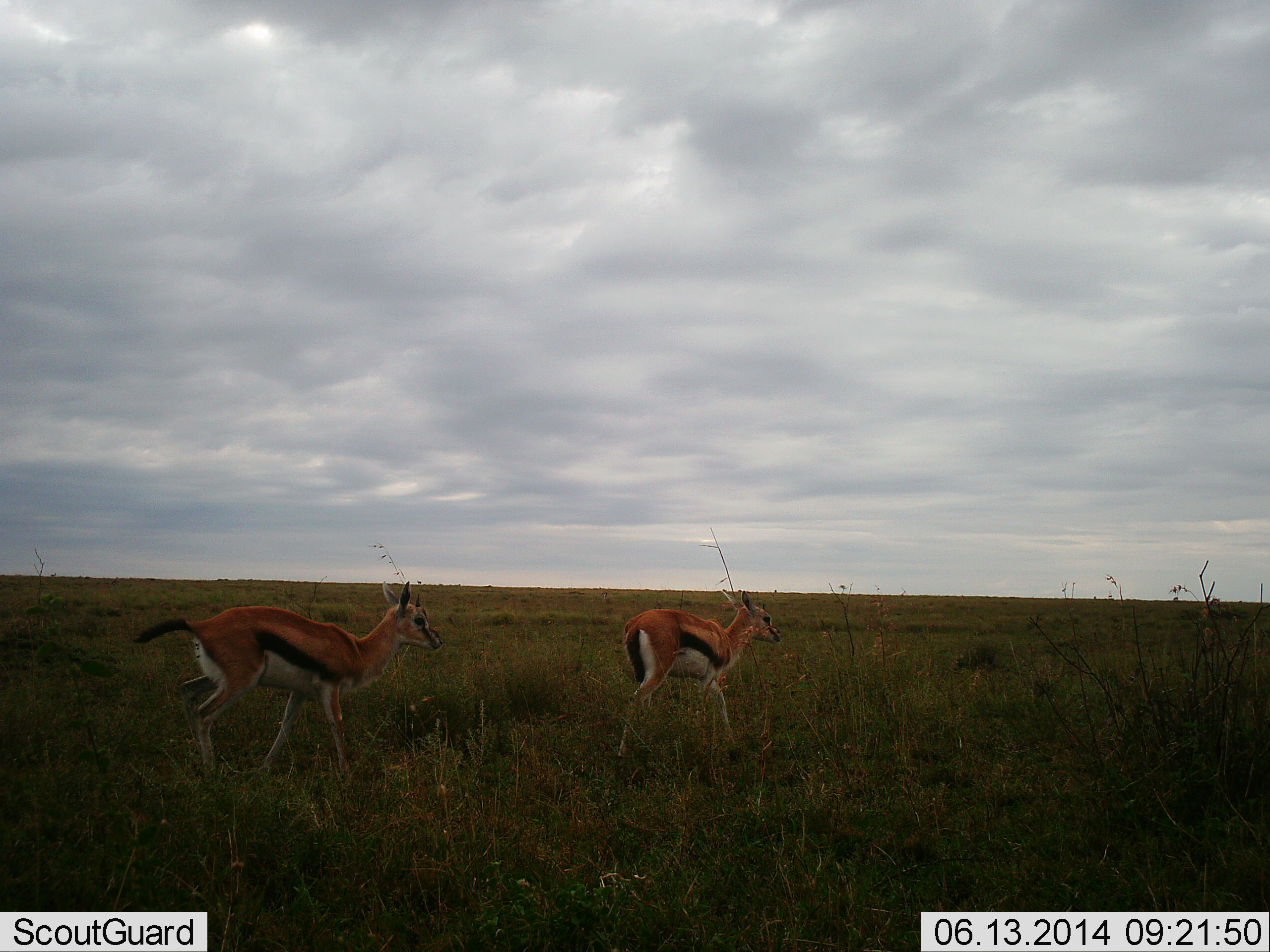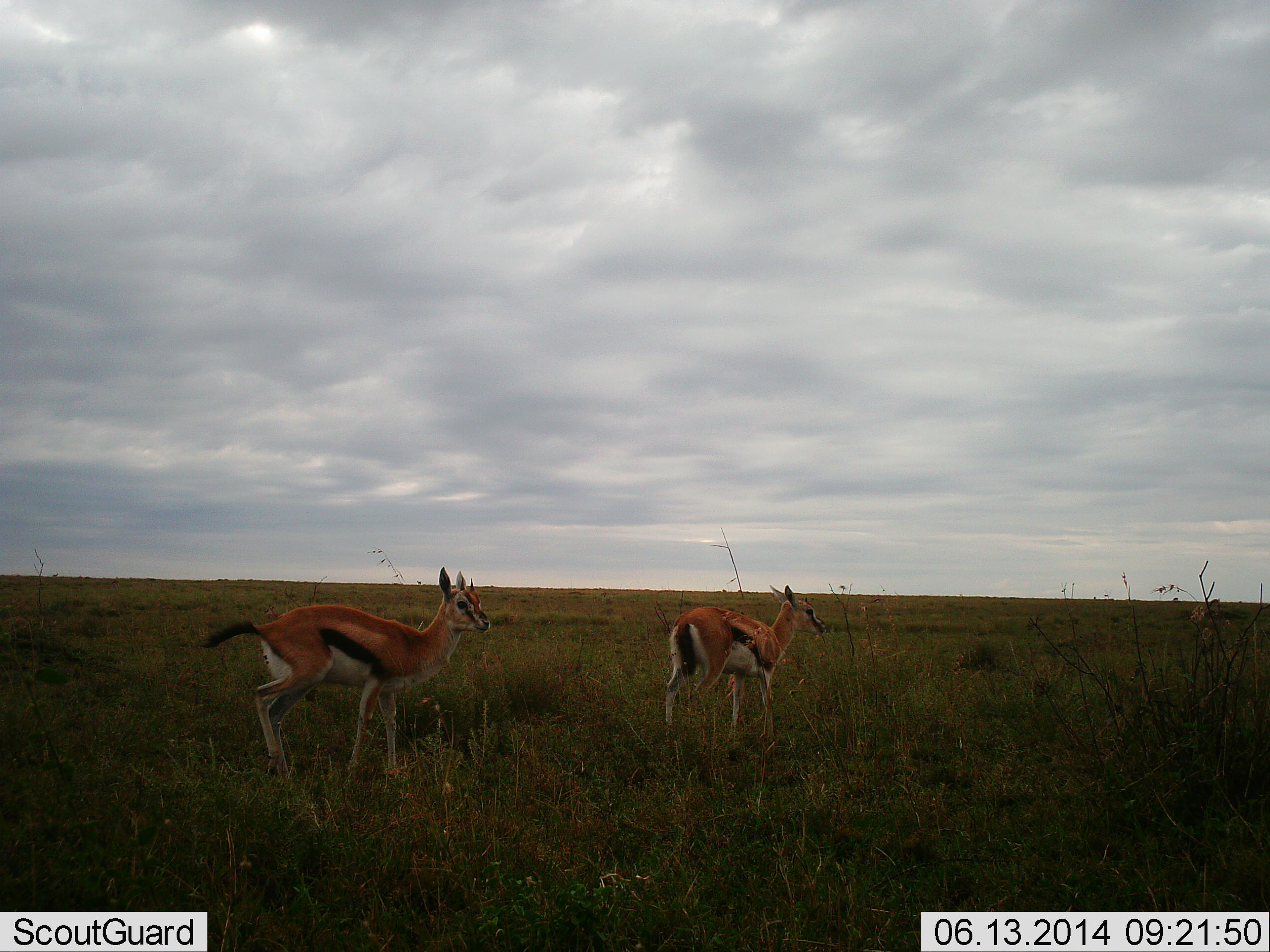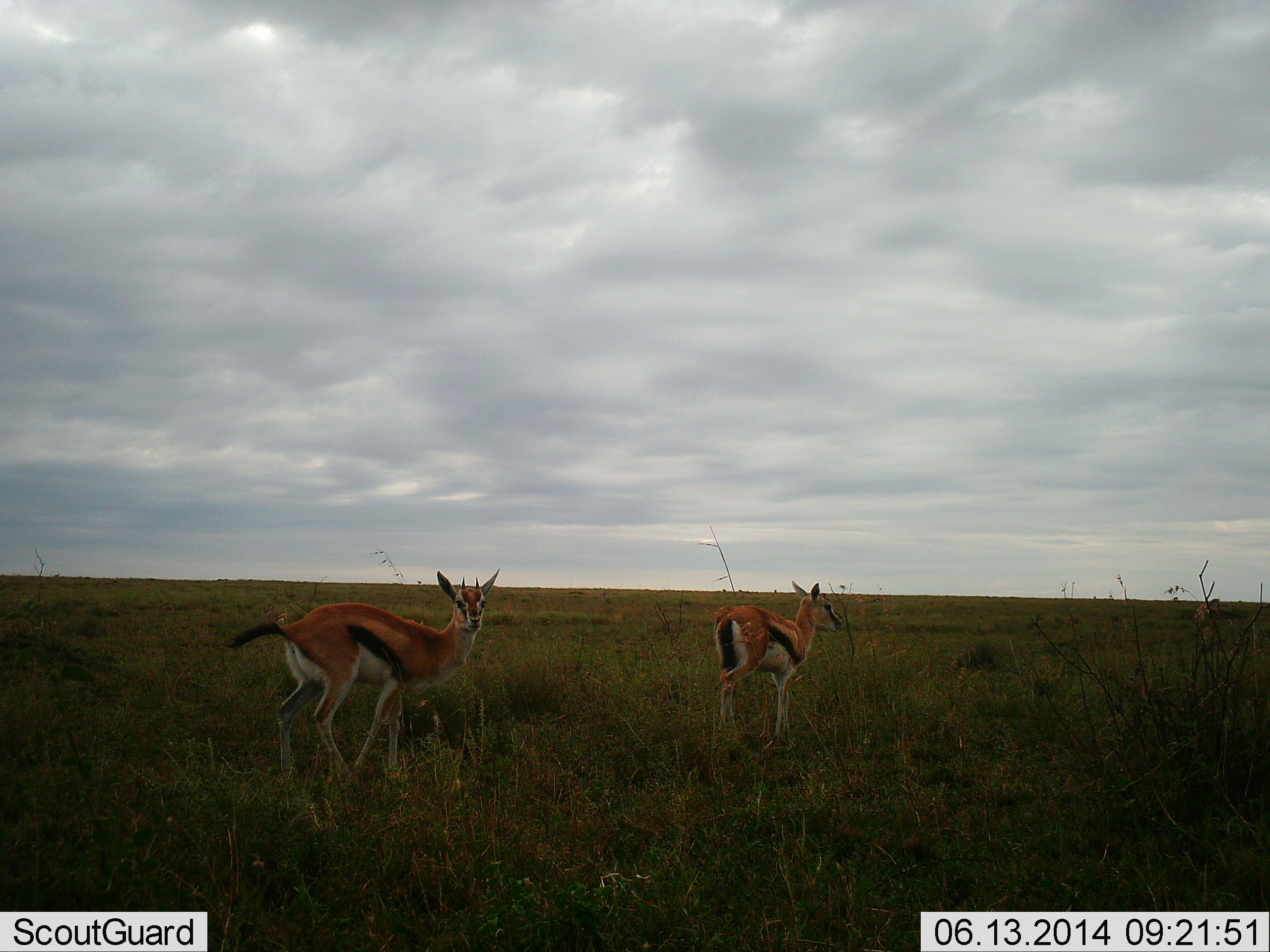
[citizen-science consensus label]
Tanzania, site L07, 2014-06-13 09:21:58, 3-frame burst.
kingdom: Animalia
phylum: Chordata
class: Mammalia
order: Artiodactyla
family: Bovidae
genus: Eudorcas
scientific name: Eudorcas thomsonii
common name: thomson's gazelle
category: gazellethomsons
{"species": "gazellethomsons (thomson's gazelle) (Eudorcas thomsonii)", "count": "2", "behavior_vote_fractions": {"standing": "50%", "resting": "0%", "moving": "50%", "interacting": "0%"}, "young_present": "0%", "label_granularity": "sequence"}